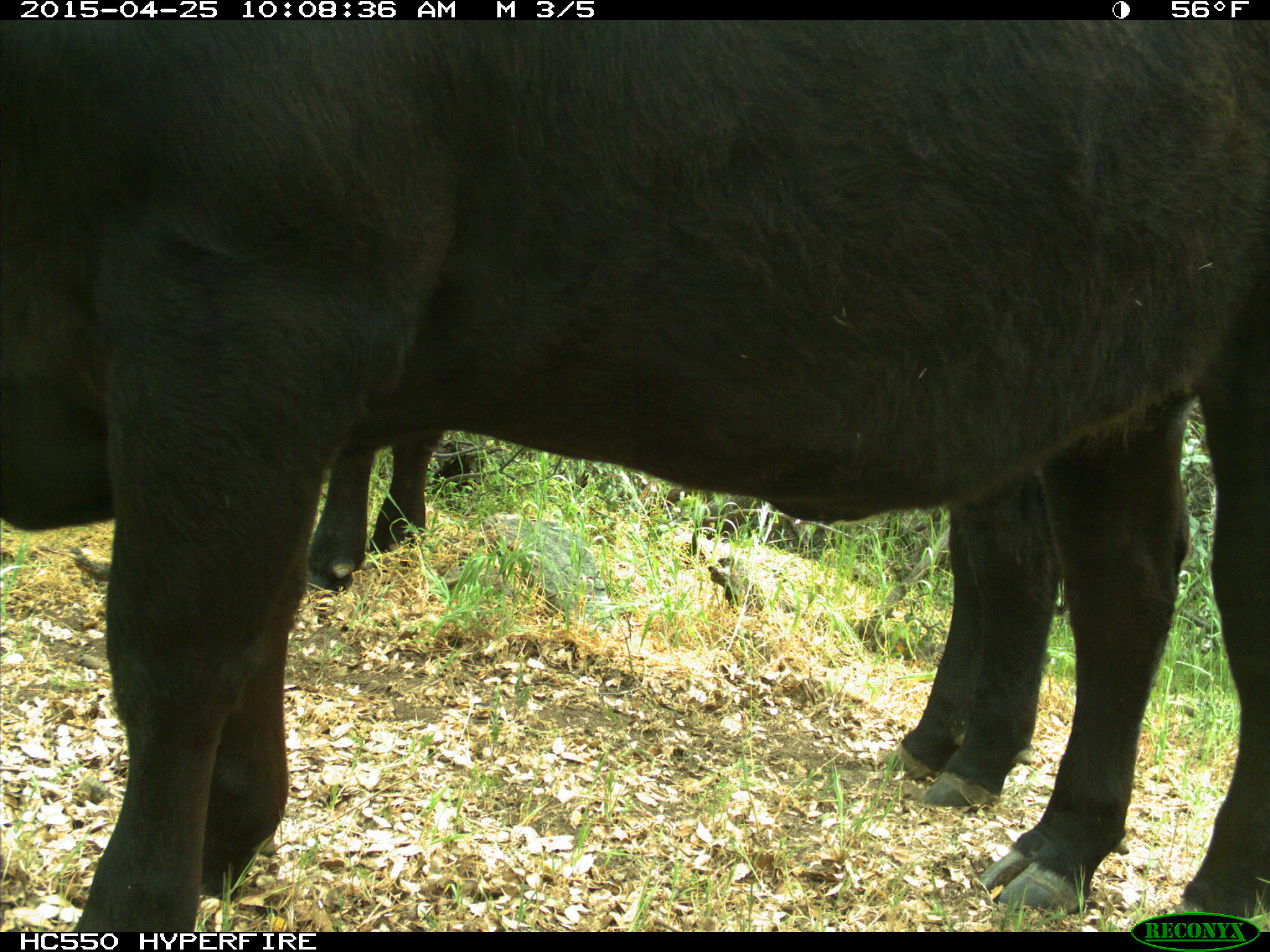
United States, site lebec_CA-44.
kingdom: Animalia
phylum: Chordata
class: Mammalia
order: Artiodactyla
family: Suidae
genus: Sus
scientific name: Sus scrofa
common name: wild boar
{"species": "Sus scrofa (wild boar)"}